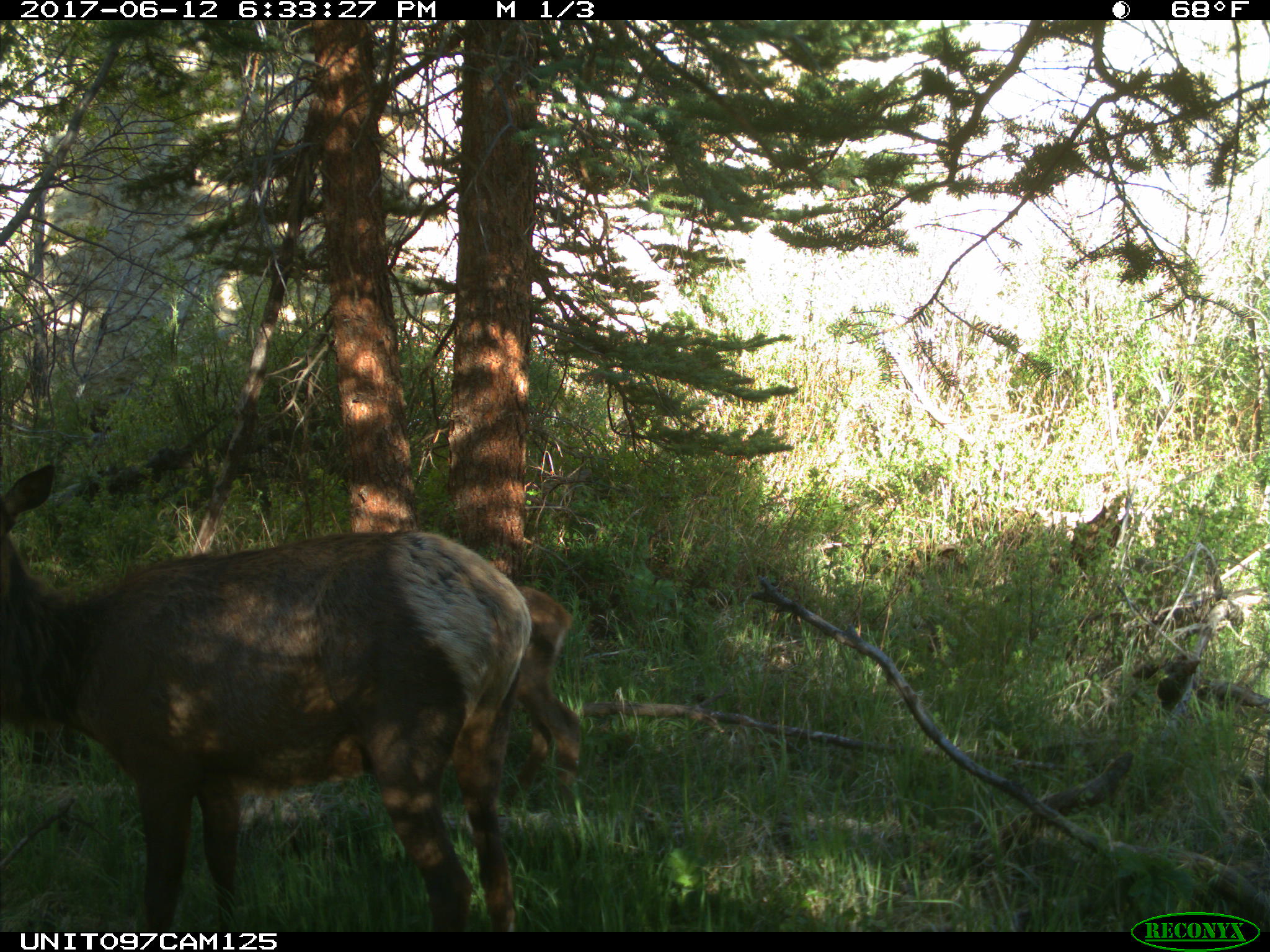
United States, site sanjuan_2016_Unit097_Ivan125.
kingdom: Animalia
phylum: Chordata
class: Mammalia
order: Artiodactyla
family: Cervidae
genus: Cervus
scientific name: Cervus elaphus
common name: red deer